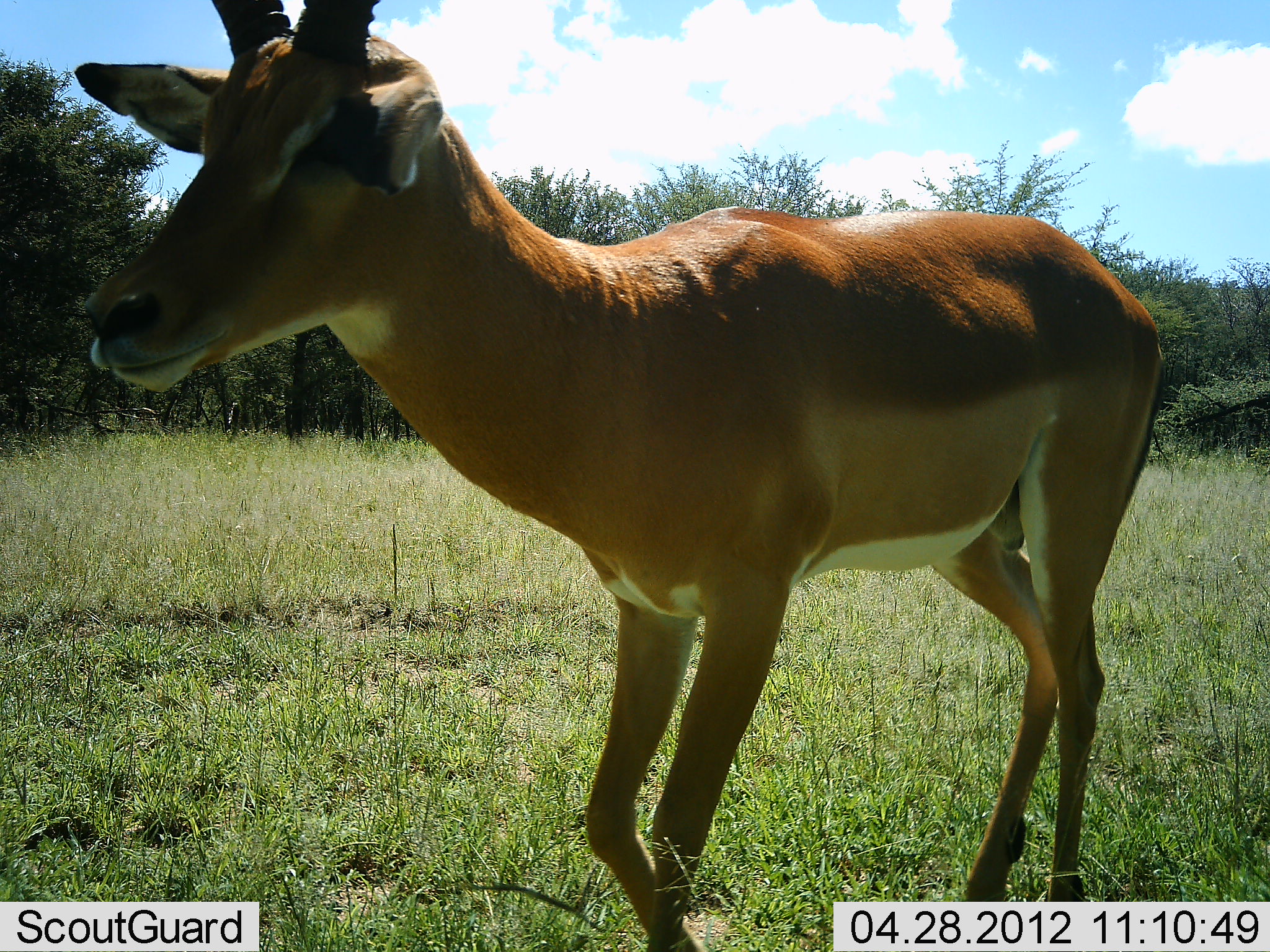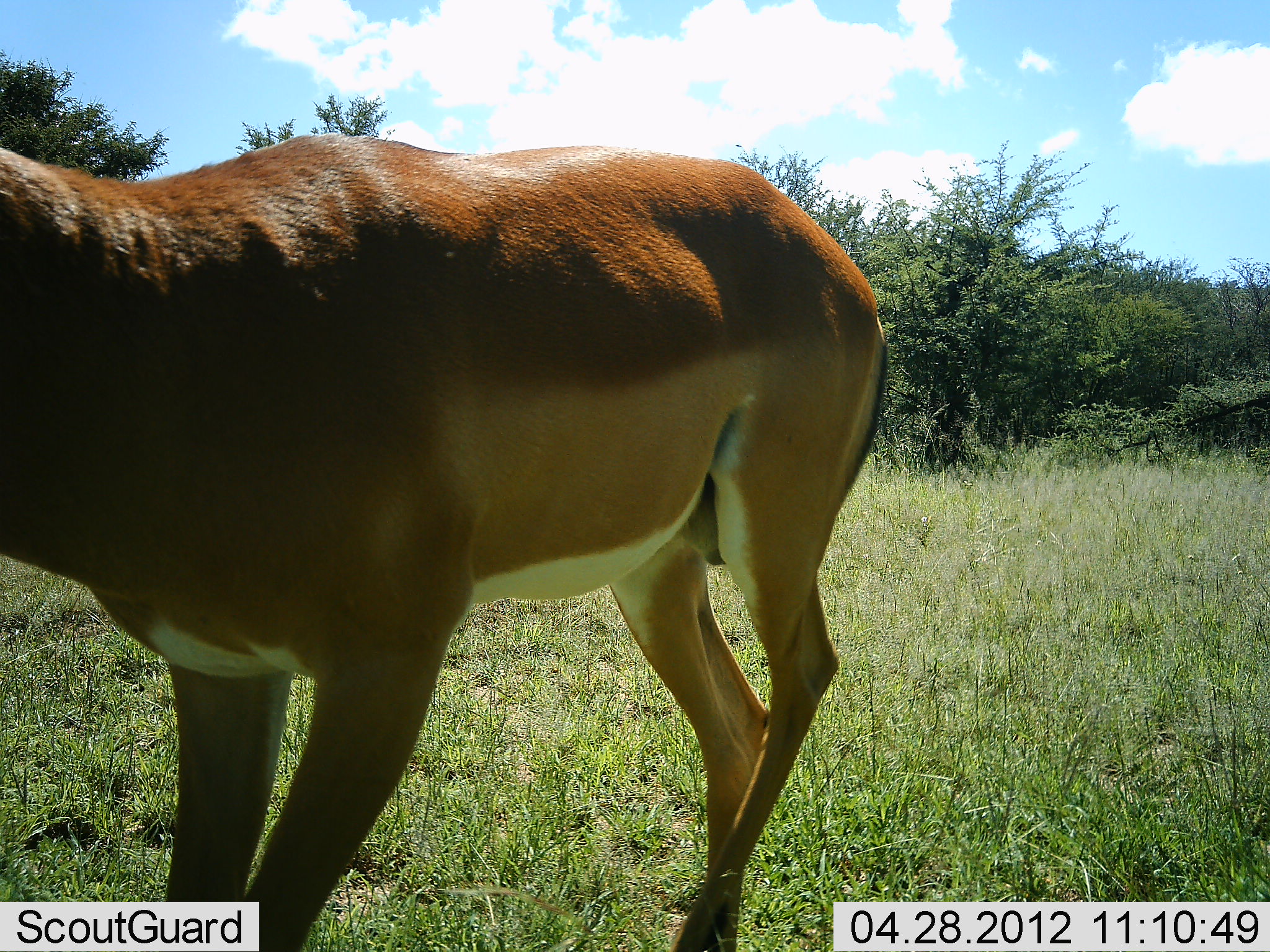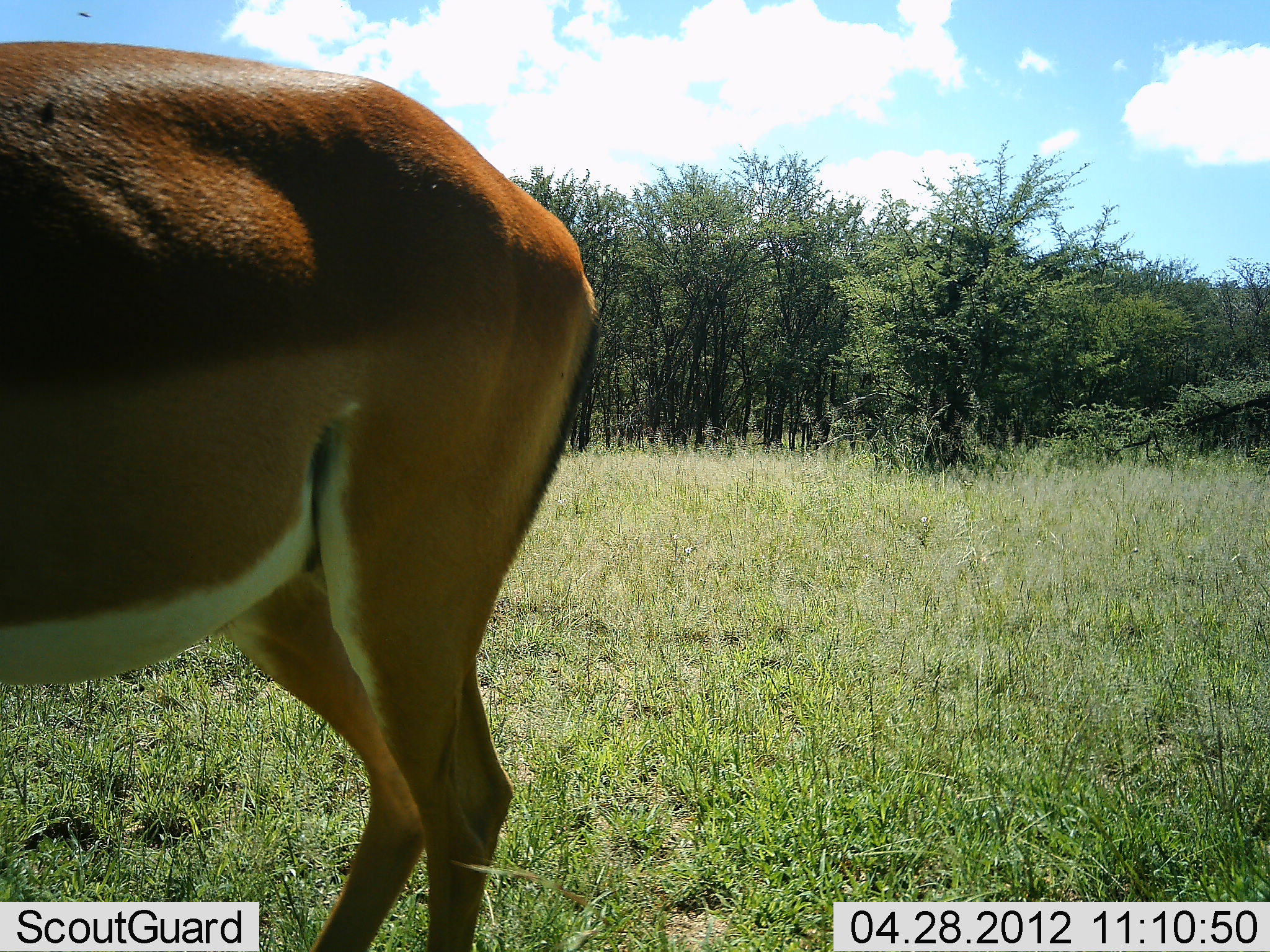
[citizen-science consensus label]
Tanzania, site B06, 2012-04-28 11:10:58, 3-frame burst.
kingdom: Animalia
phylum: Chordata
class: Mammalia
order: Artiodactyla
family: Bovidae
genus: Aepyceros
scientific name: Aepyceros melampus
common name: impala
Impala (Aepyceros melampus), count 1. Behavior (volunteer vote fractions): standing 9%, resting 0%, moving 91%, interacting 0%. Young present (vote fraction): 0%. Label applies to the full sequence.